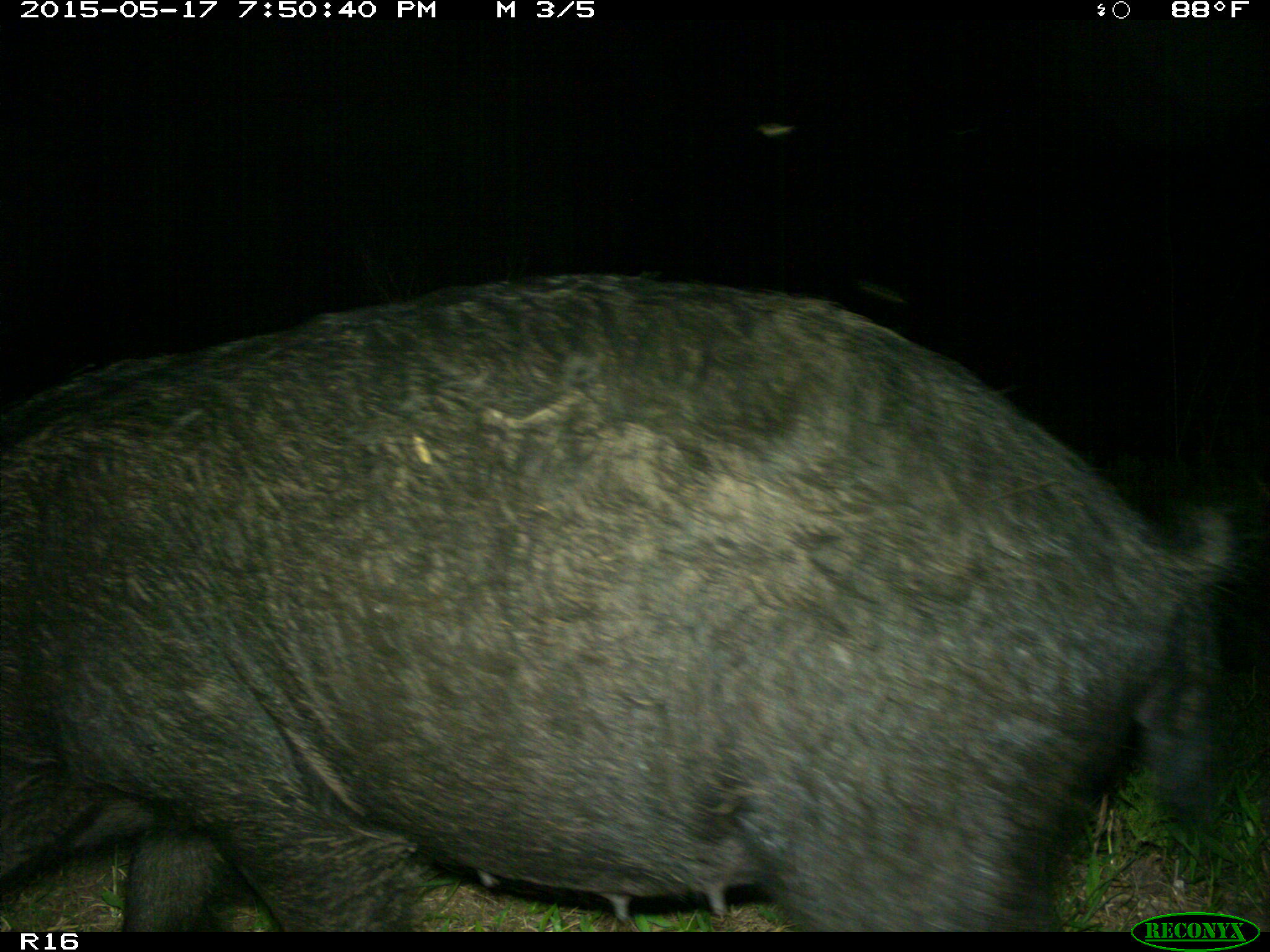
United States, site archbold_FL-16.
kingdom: Animalia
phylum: Chordata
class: Mammalia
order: Artiodactyla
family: Suidae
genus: Sus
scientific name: Sus scrofa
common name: wild boar